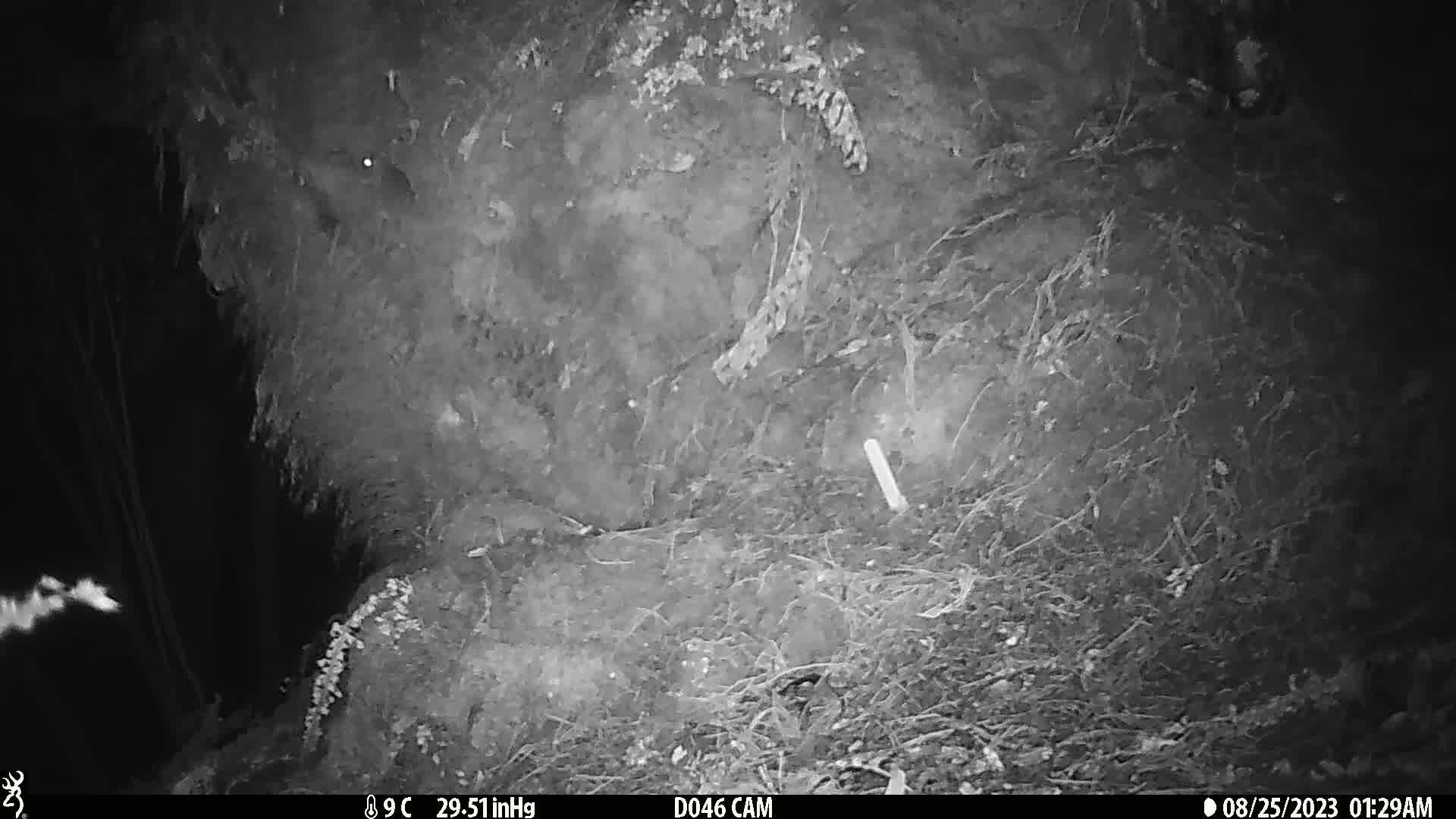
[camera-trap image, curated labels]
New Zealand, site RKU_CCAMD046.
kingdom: Animalia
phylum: Chordata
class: Mammalia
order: Rodentia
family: Muridae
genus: Rattus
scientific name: Rattus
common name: rat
Rat (Rattus).